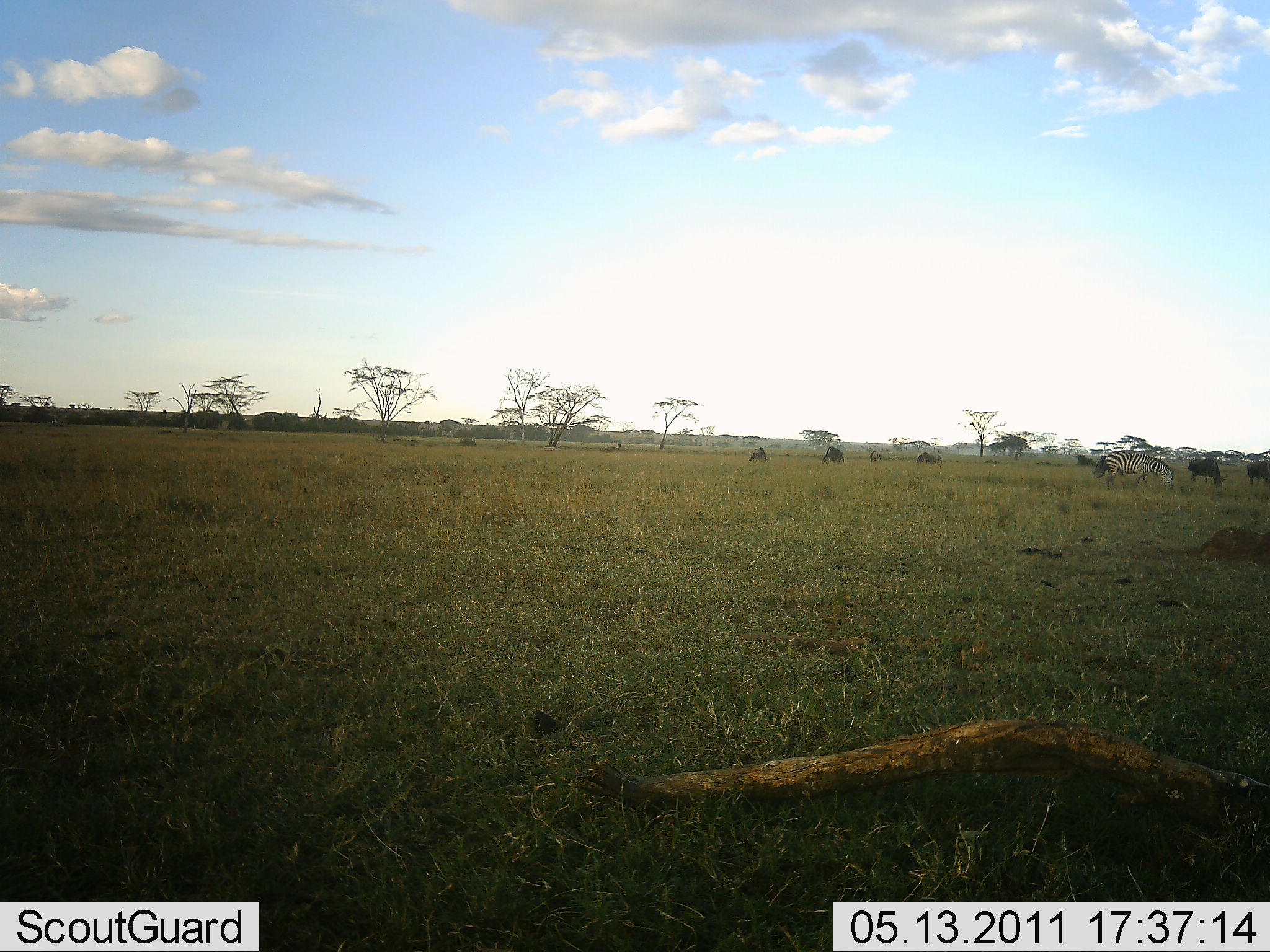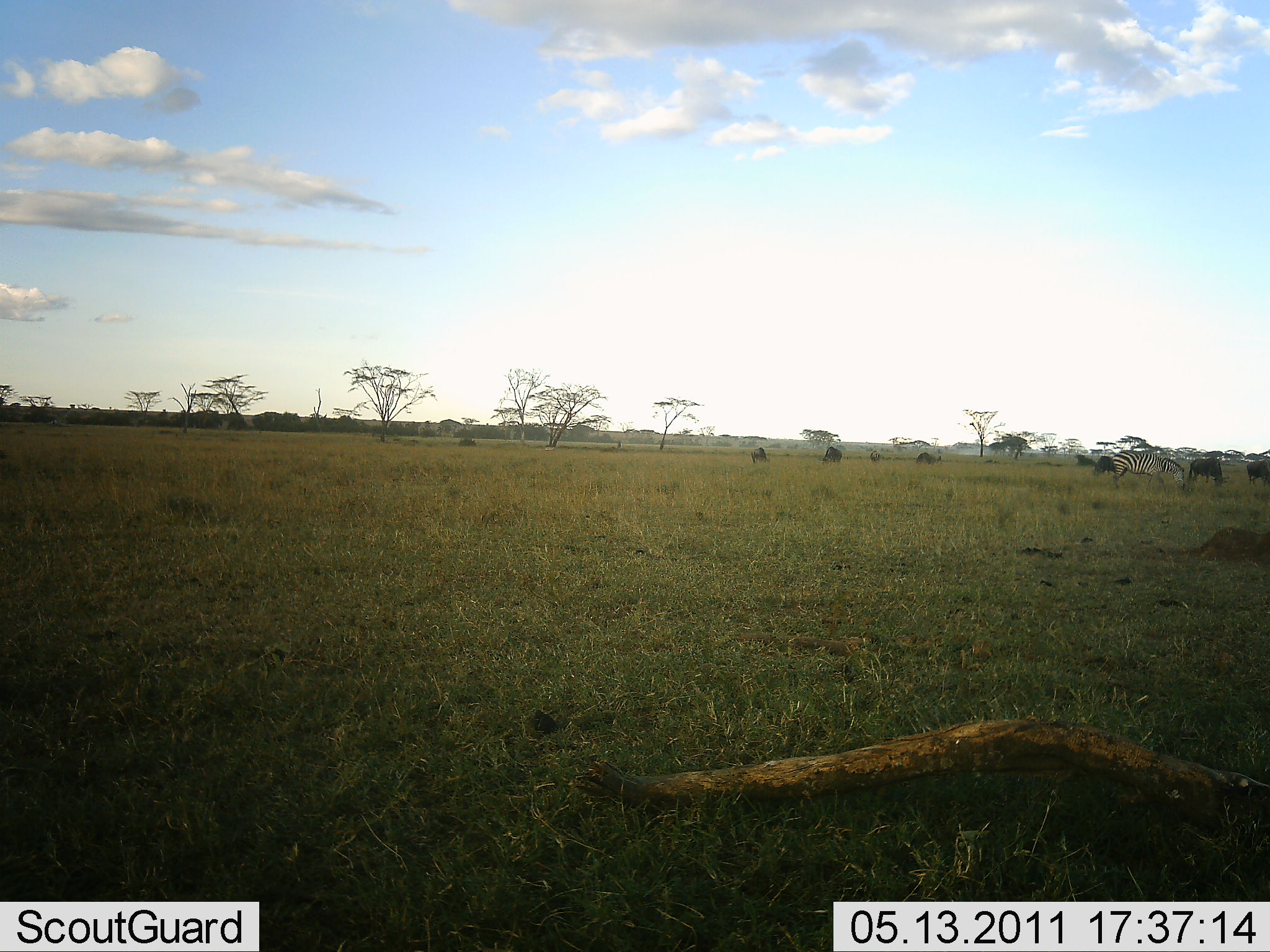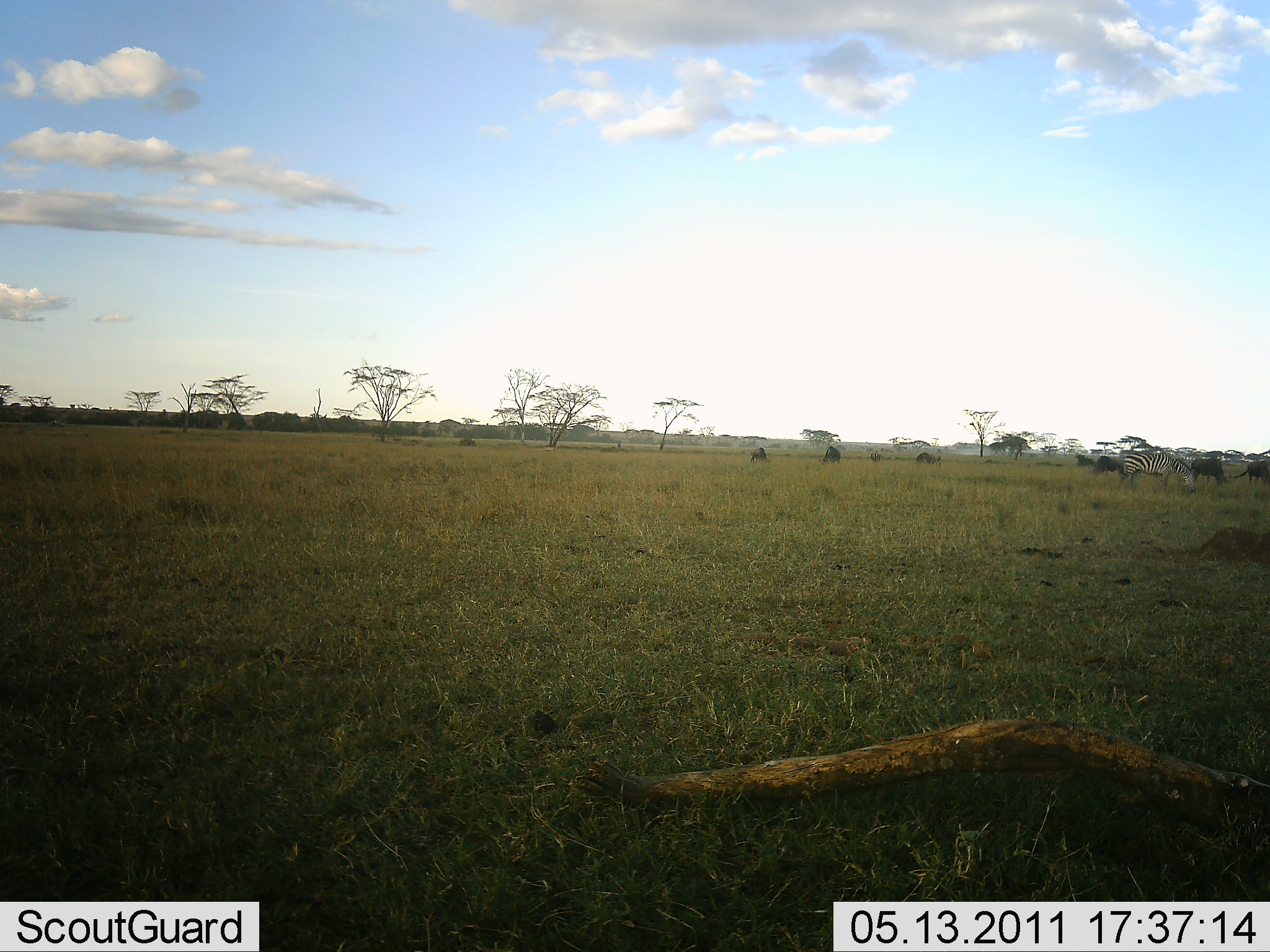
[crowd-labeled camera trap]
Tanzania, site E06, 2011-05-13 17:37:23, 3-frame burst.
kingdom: Animalia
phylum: Chordata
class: Mammalia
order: Artiodactyla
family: Bovidae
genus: Connochaetes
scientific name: Connochaetes taurinus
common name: blue wildebeest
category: wildebeest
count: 7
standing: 11%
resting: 0%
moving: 11%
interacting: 0%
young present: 0%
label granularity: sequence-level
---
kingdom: Animalia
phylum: Chordata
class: Mammalia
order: Perissodactyla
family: Equidae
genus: Equus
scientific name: Equus quagga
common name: plains zebra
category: zebra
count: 1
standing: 8%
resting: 0%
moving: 17%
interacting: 0%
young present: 0%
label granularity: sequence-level